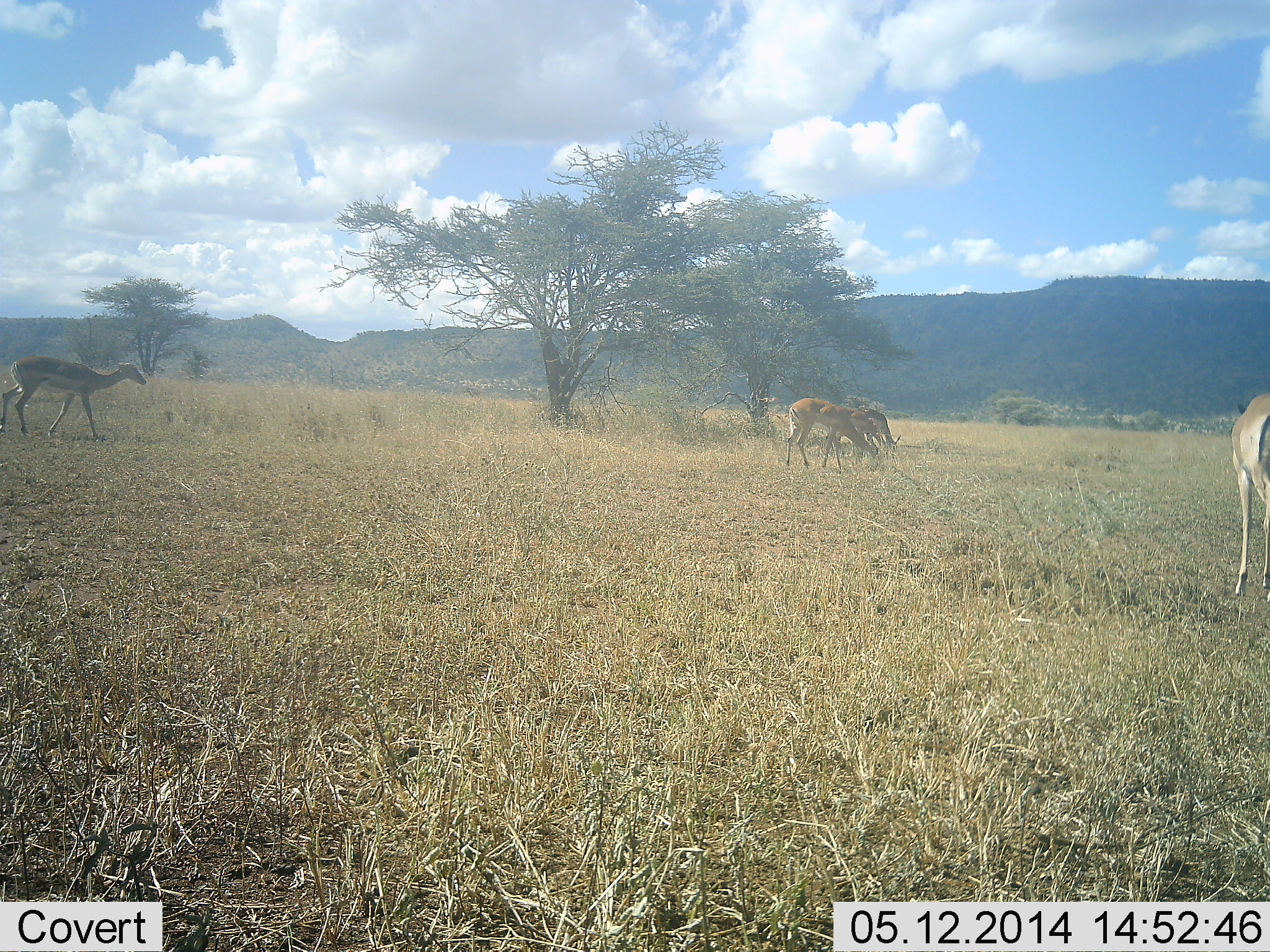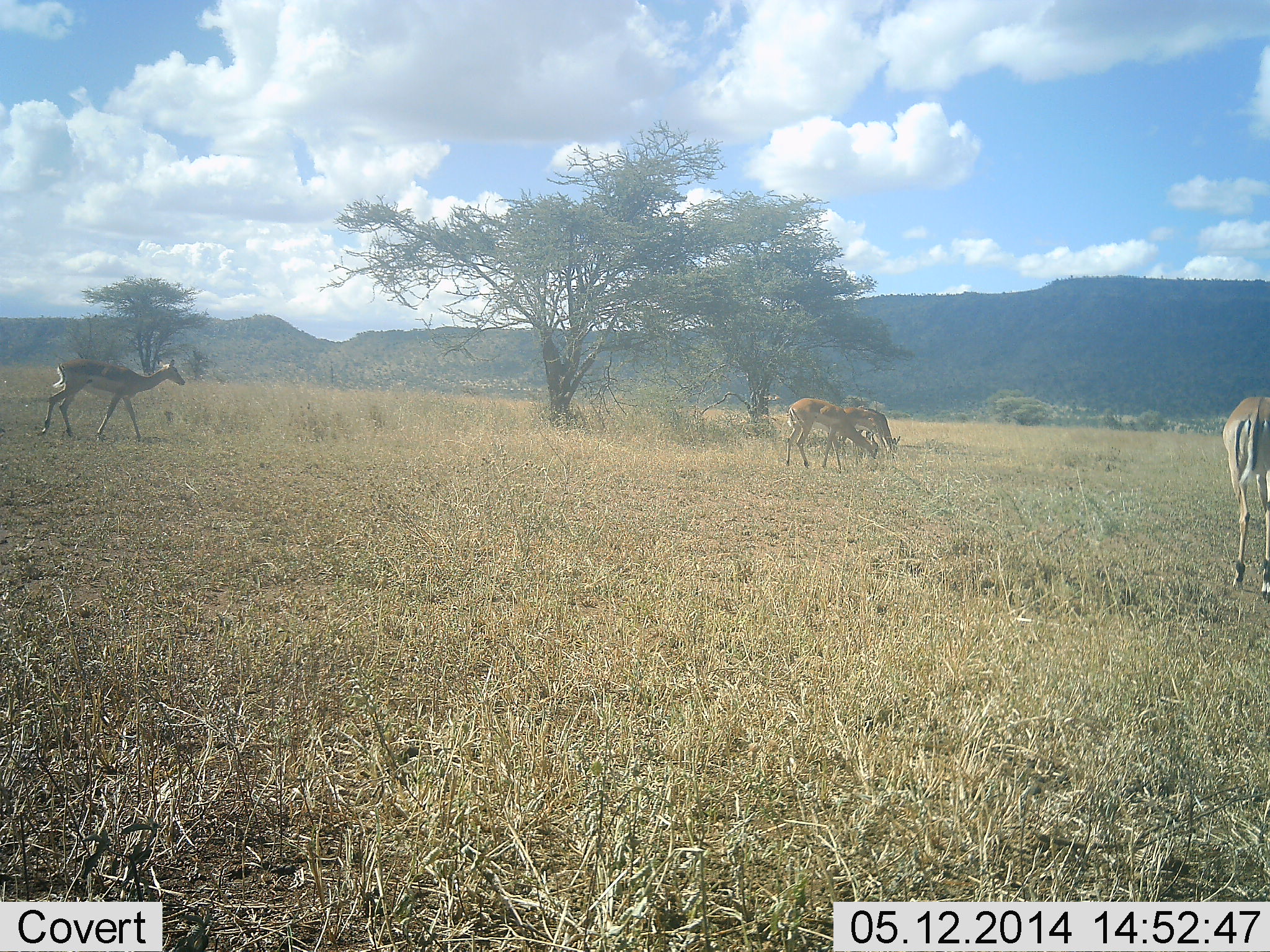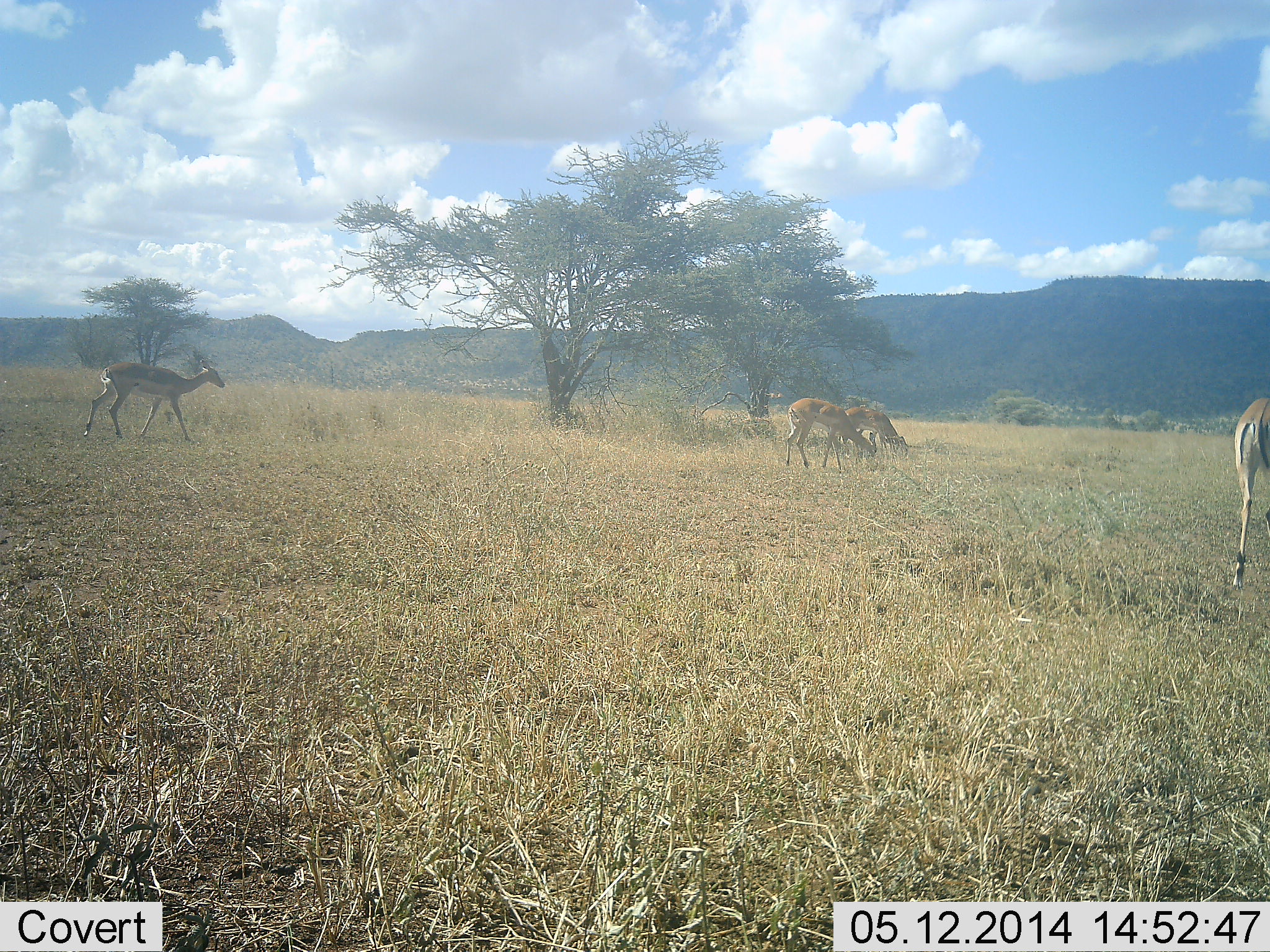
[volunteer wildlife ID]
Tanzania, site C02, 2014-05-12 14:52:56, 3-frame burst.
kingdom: Animalia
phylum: Chordata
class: Mammalia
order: Artiodactyla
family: Bovidae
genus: Nanger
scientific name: Nanger granti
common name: grant's gazelle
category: gazellegrants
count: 4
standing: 45%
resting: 0%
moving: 73%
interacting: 0%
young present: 0%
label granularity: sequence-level